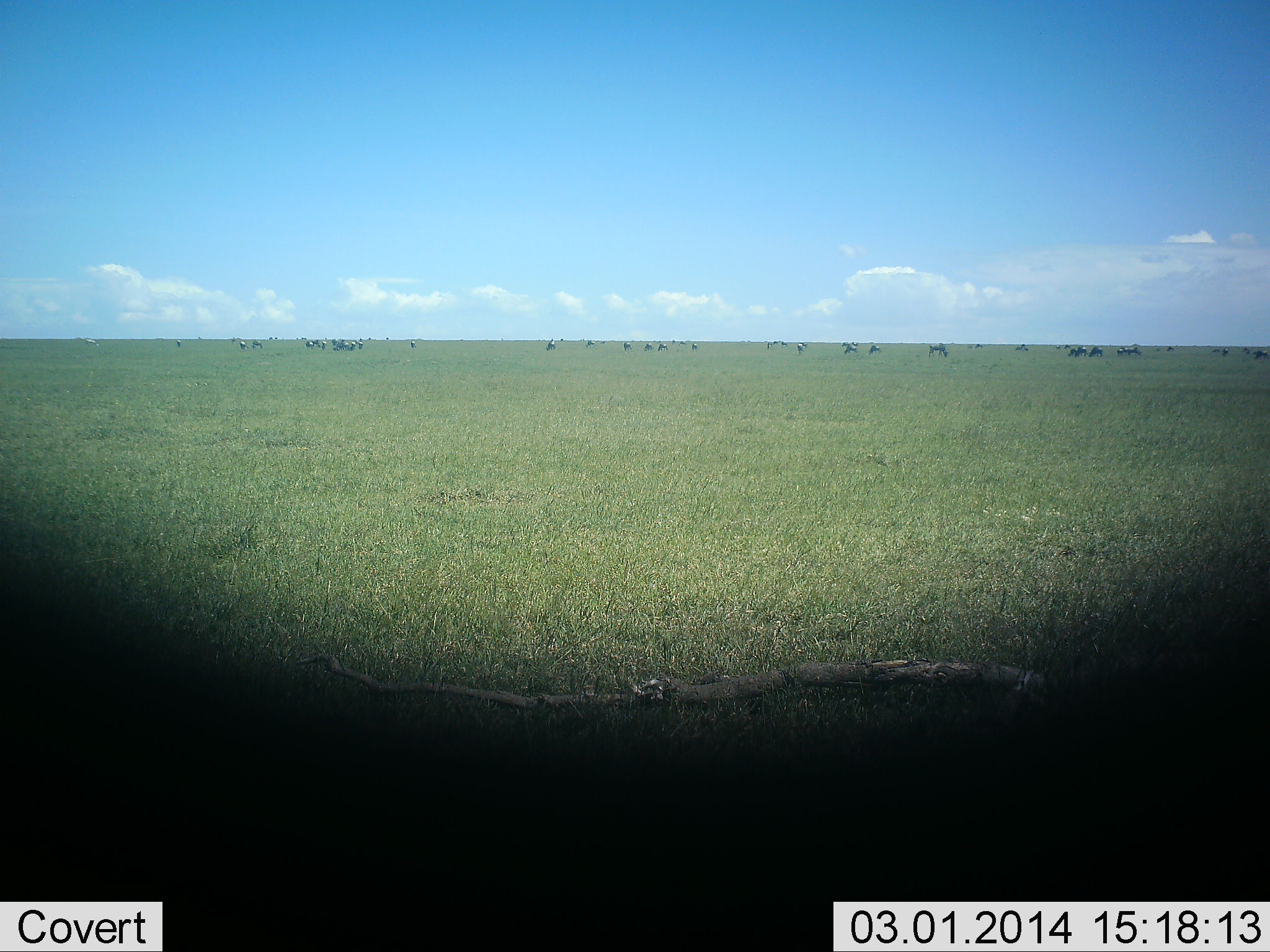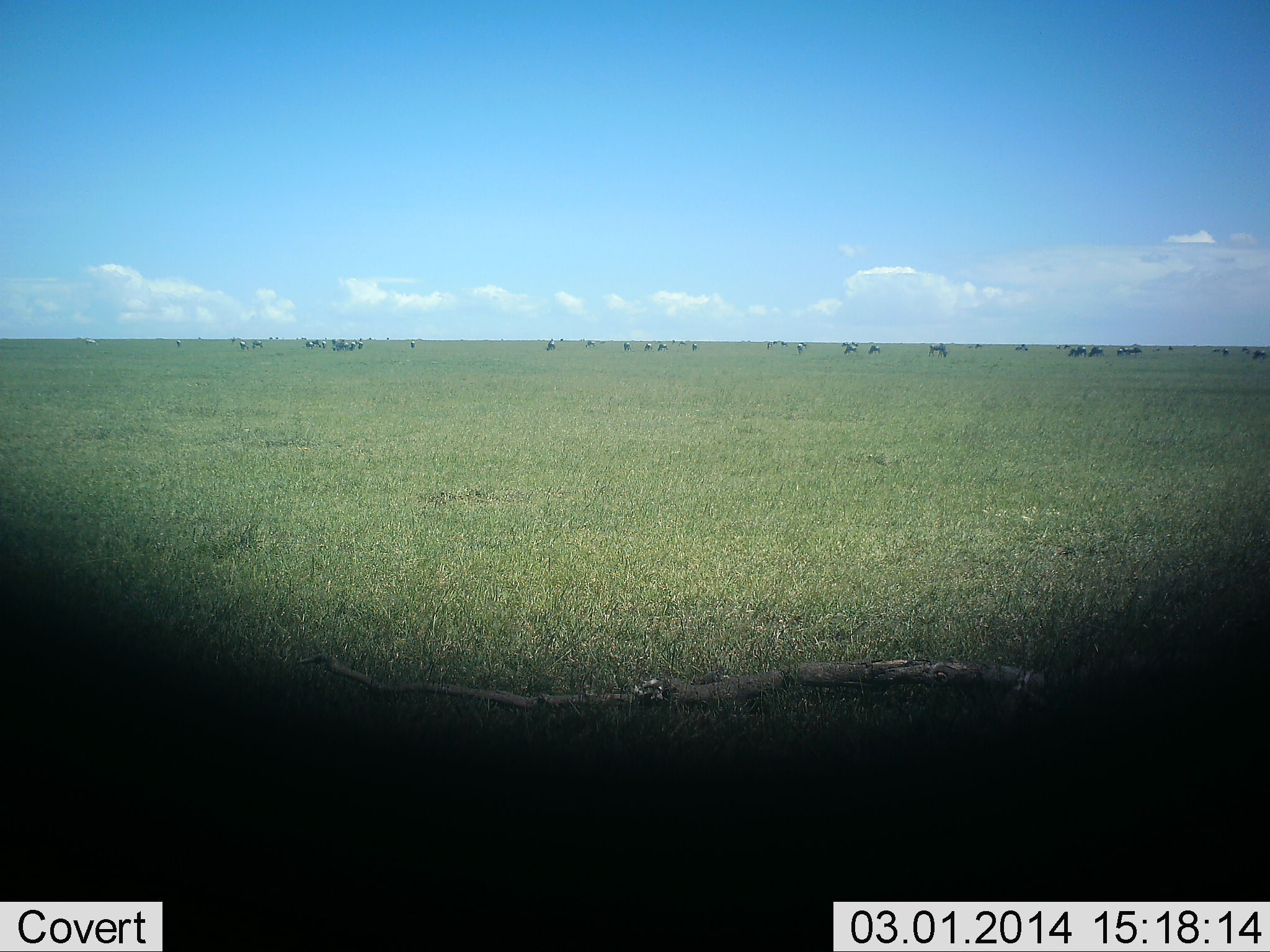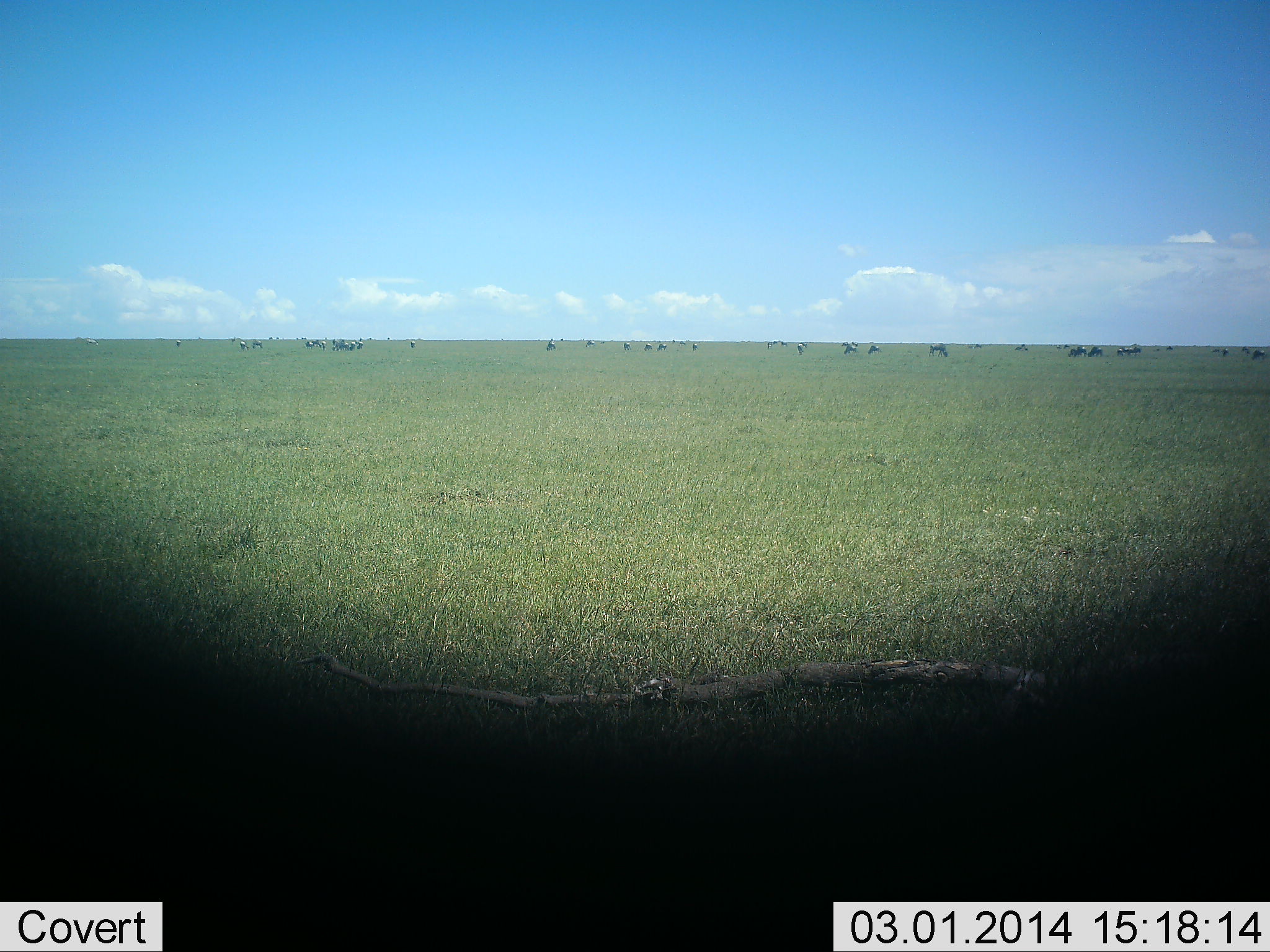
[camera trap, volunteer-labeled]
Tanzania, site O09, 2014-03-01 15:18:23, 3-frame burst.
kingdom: Animalia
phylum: Chordata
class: Mammalia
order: Artiodactyla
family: Bovidae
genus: Connochaetes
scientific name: Connochaetes taurinus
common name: blue wildebeest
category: wildebeest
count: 11-50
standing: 40%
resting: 0%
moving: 10%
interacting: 0%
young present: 0%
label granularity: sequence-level